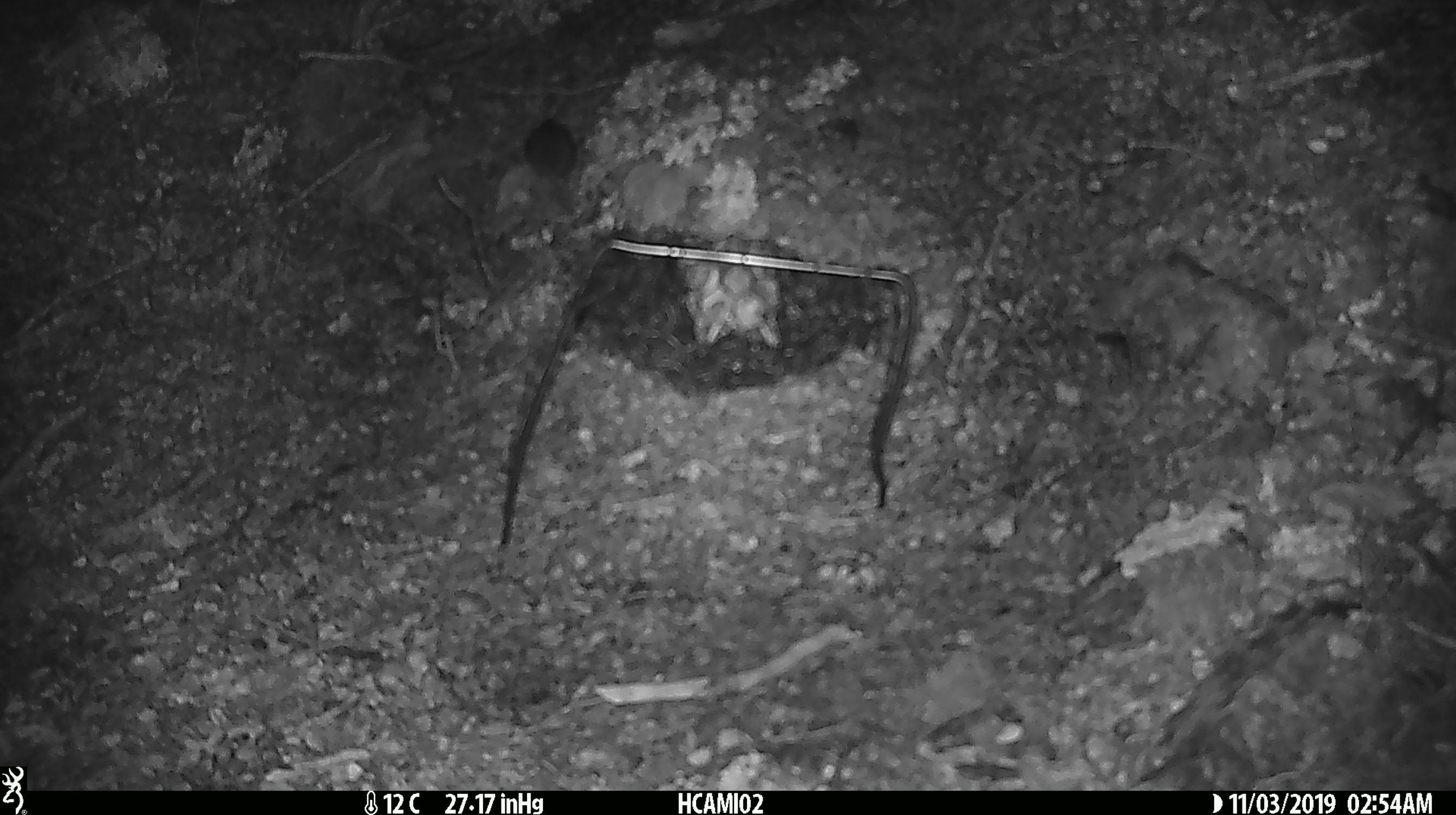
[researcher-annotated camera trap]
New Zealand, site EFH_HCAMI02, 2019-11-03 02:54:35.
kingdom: Animalia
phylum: Chordata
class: Mammalia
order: Rodentia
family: Muridae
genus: Mus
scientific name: Mus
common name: mouse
Mouse (Mus).